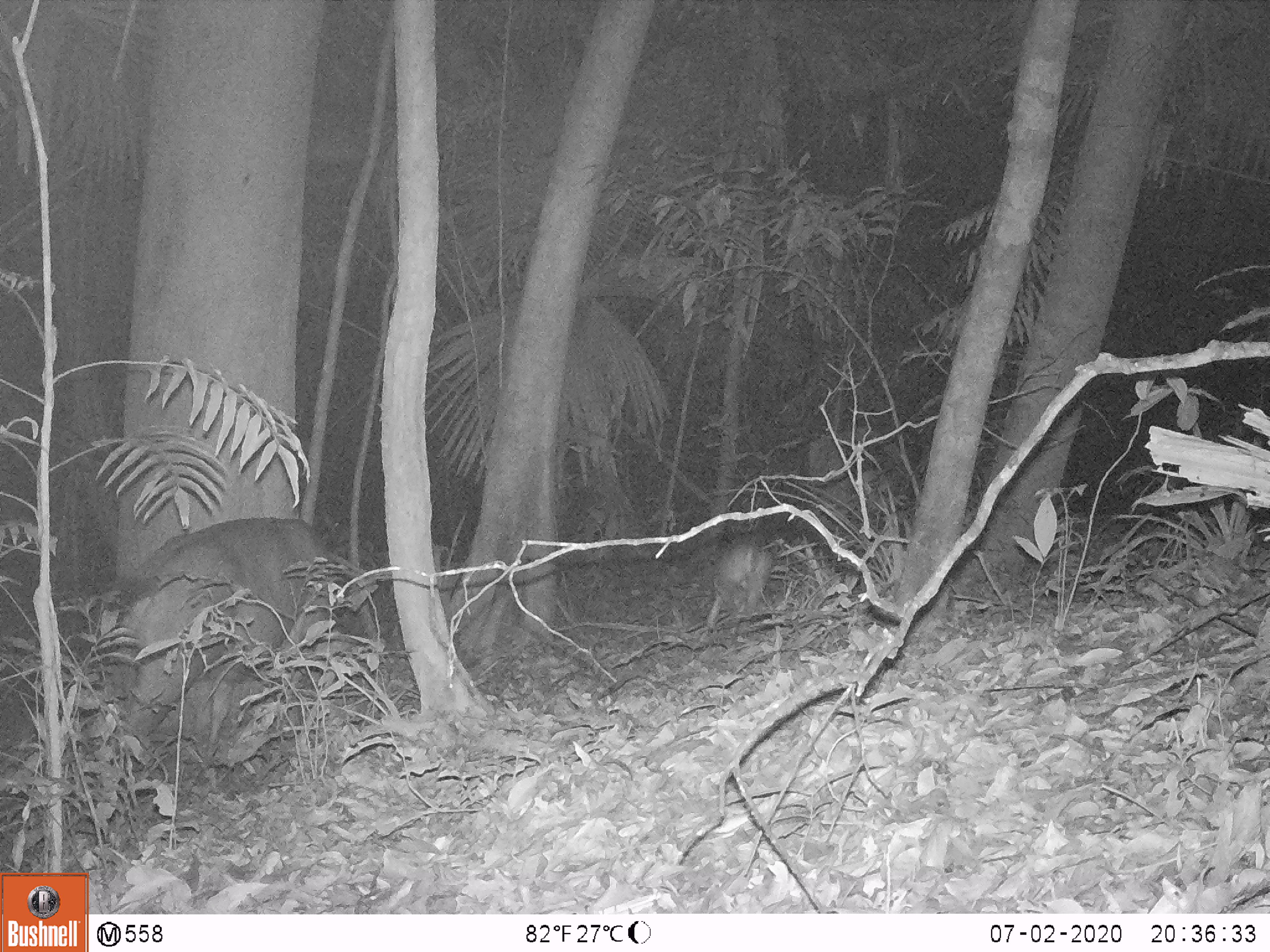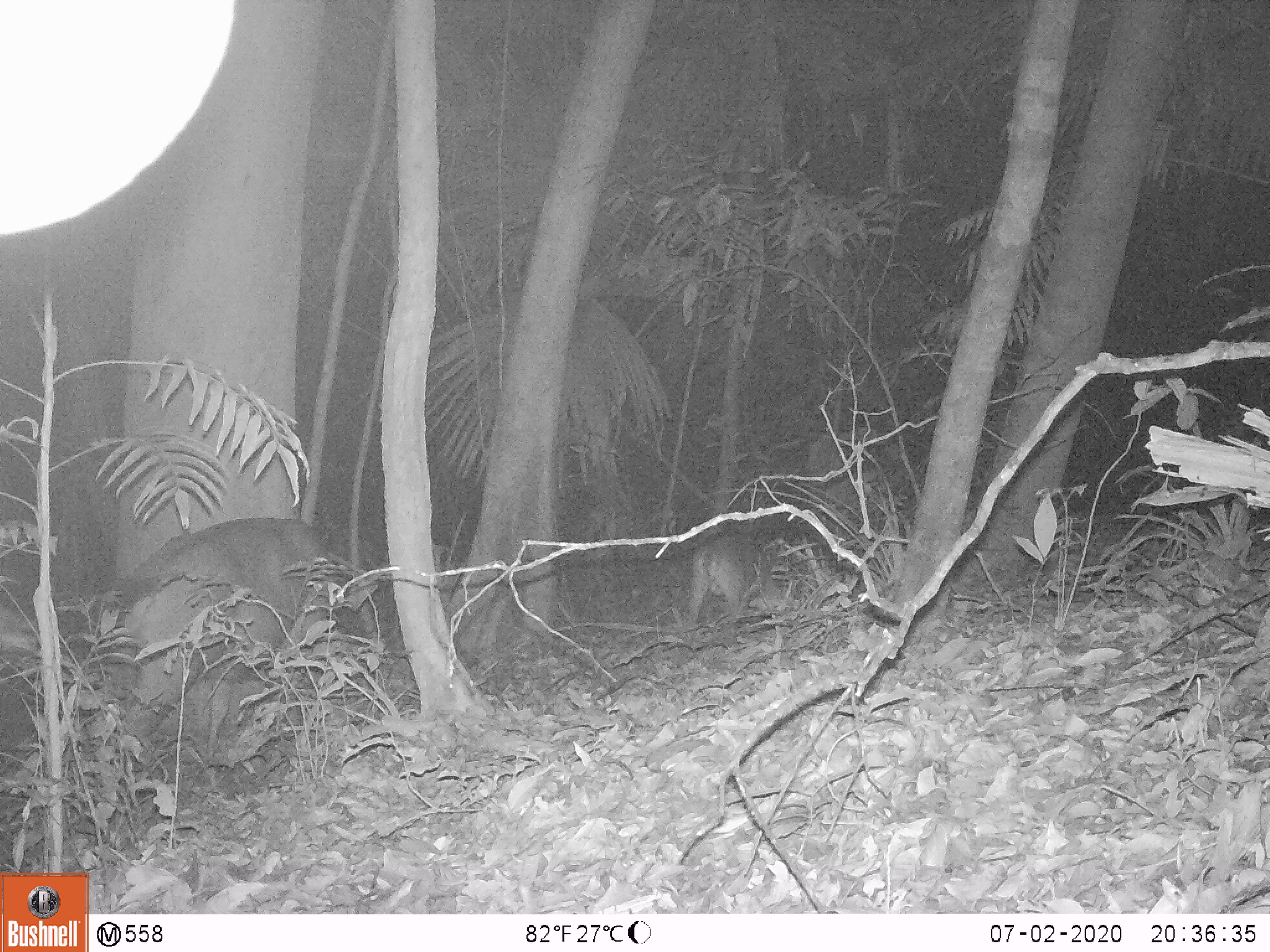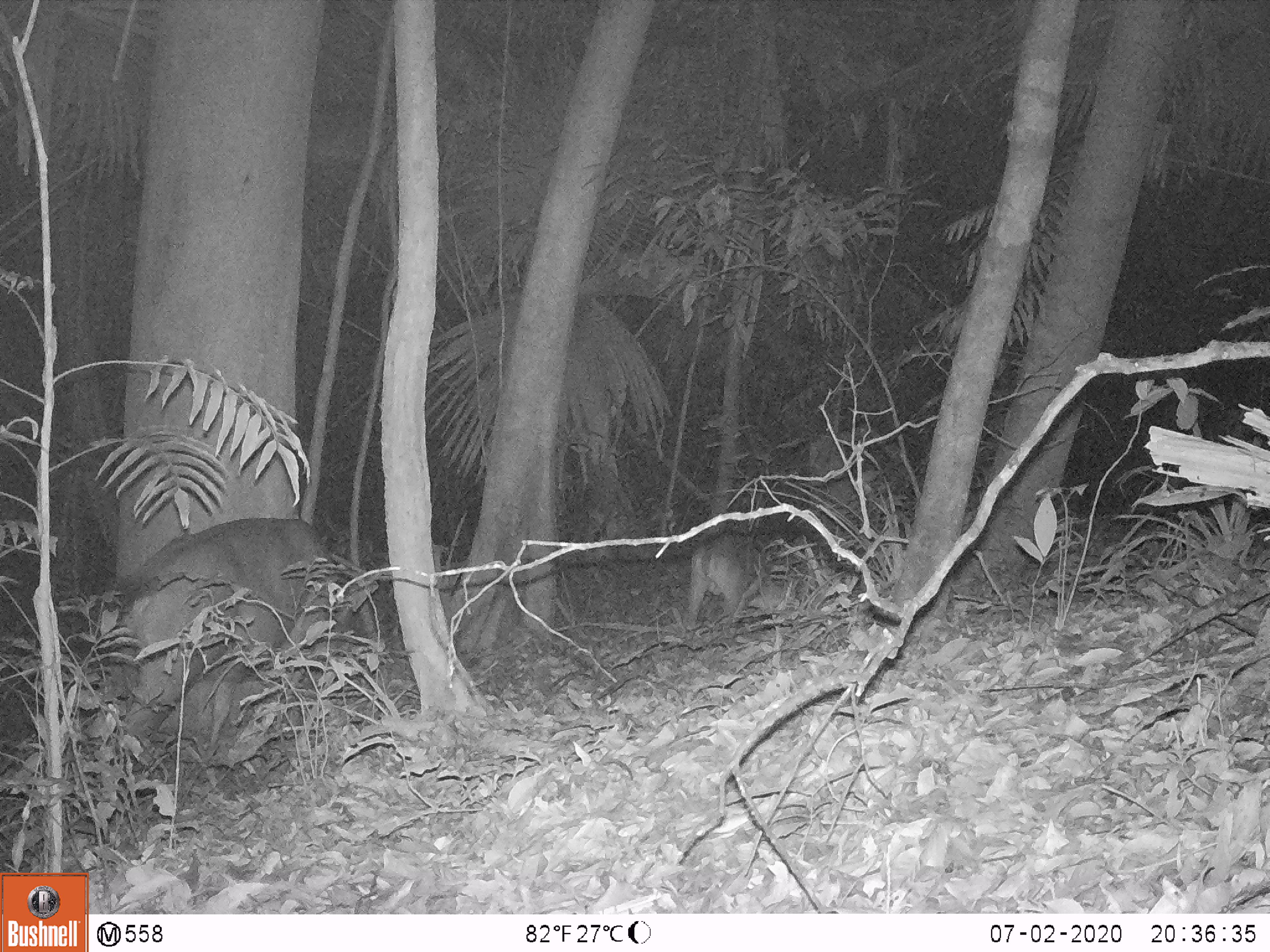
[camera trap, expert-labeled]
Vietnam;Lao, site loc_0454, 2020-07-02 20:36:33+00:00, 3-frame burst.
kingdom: Animalia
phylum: Chordata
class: Mammalia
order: Artiodactyla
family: Cervidae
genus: Rusa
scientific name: Rusa unicolor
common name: sambar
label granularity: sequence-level